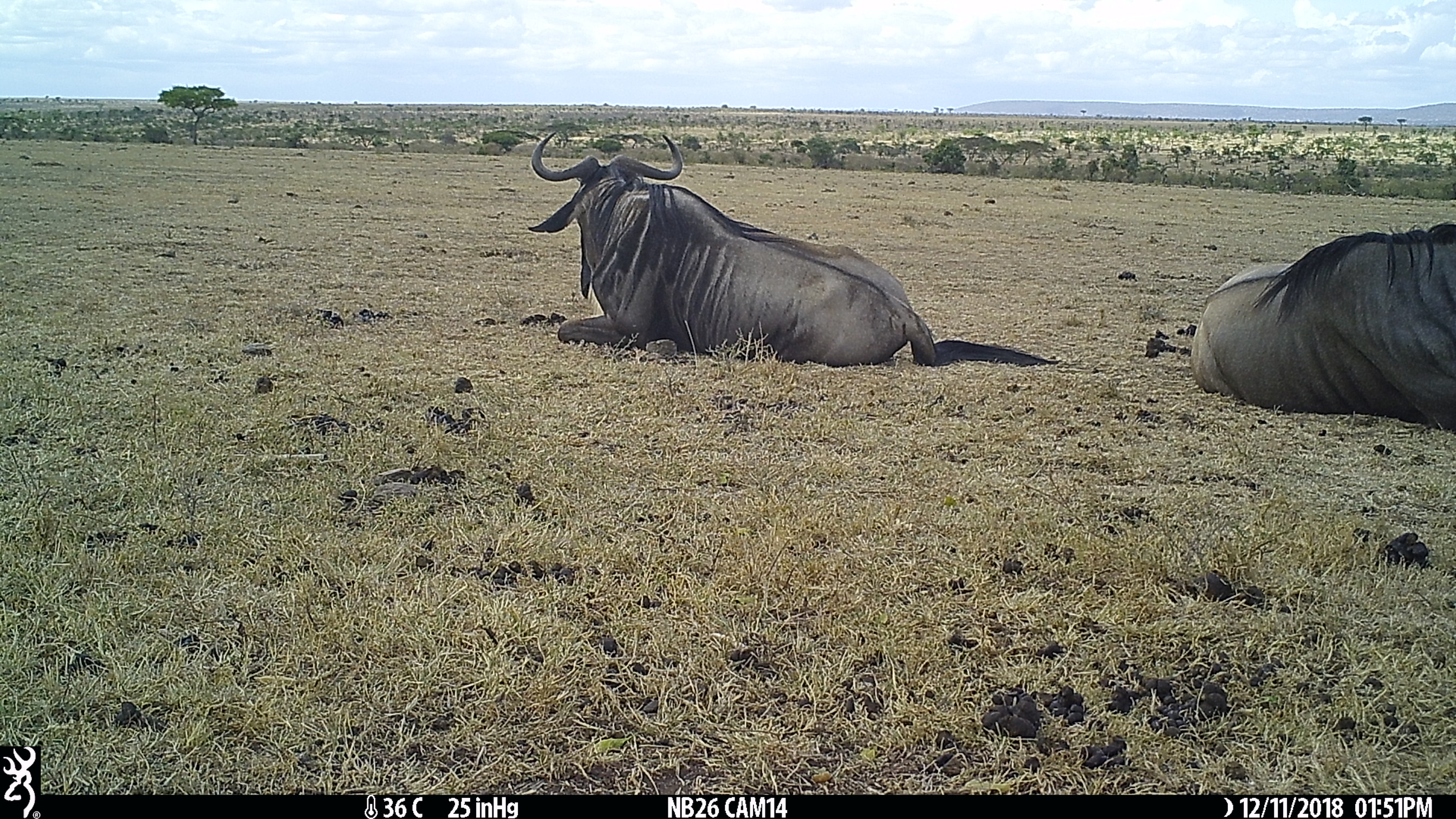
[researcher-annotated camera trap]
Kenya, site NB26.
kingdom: Animalia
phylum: Chordata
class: Mammalia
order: Artiodactyla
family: Bovidae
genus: Connochaetes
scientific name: Connochaetes taurinus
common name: blue wildebeest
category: wildebeest